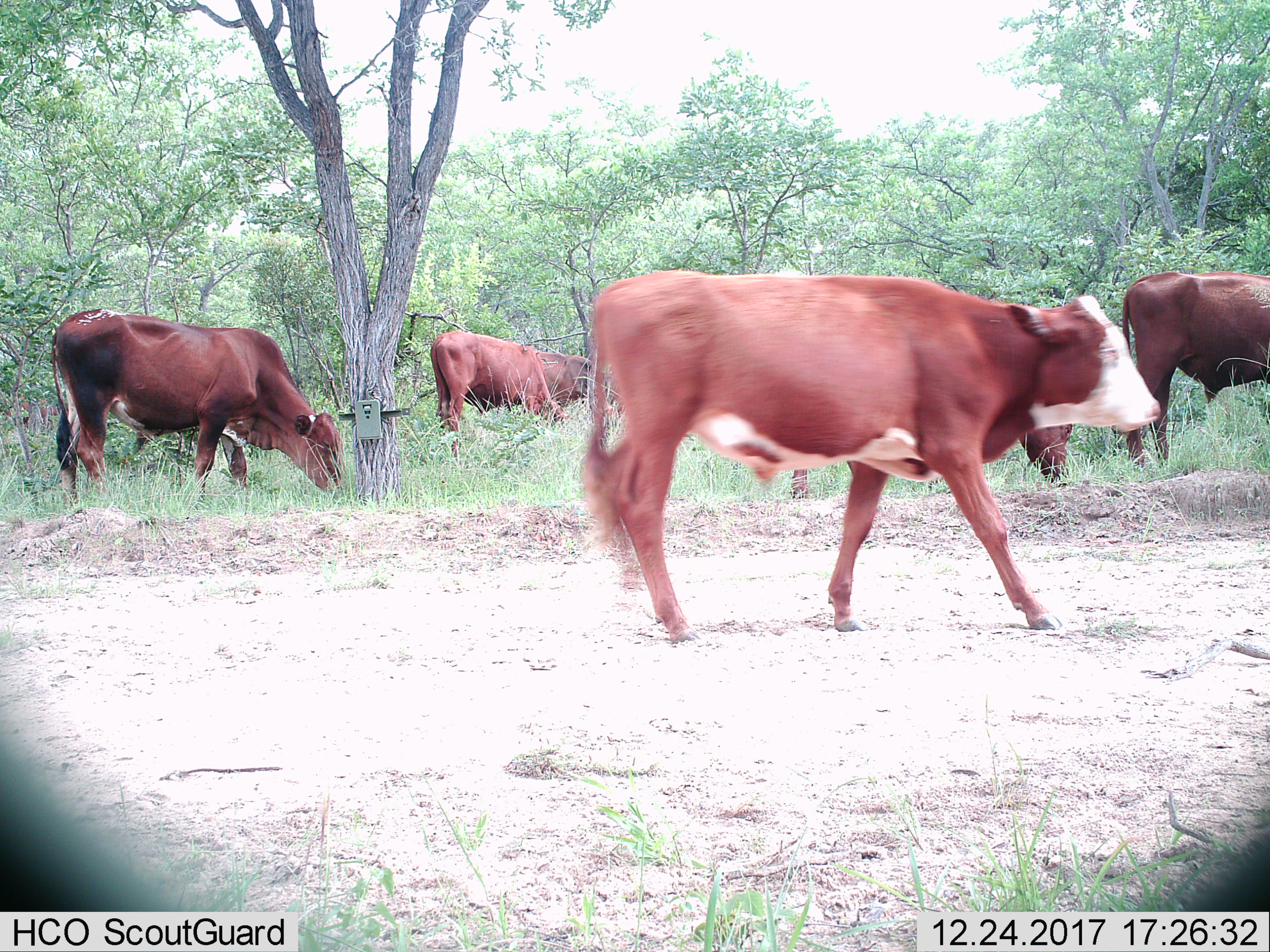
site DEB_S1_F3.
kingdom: Animalia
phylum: Chordata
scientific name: Vertebrata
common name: domestic animal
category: domesticanimal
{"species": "domesticanimal (domestic animal) (Vertebrata)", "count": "5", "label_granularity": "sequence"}